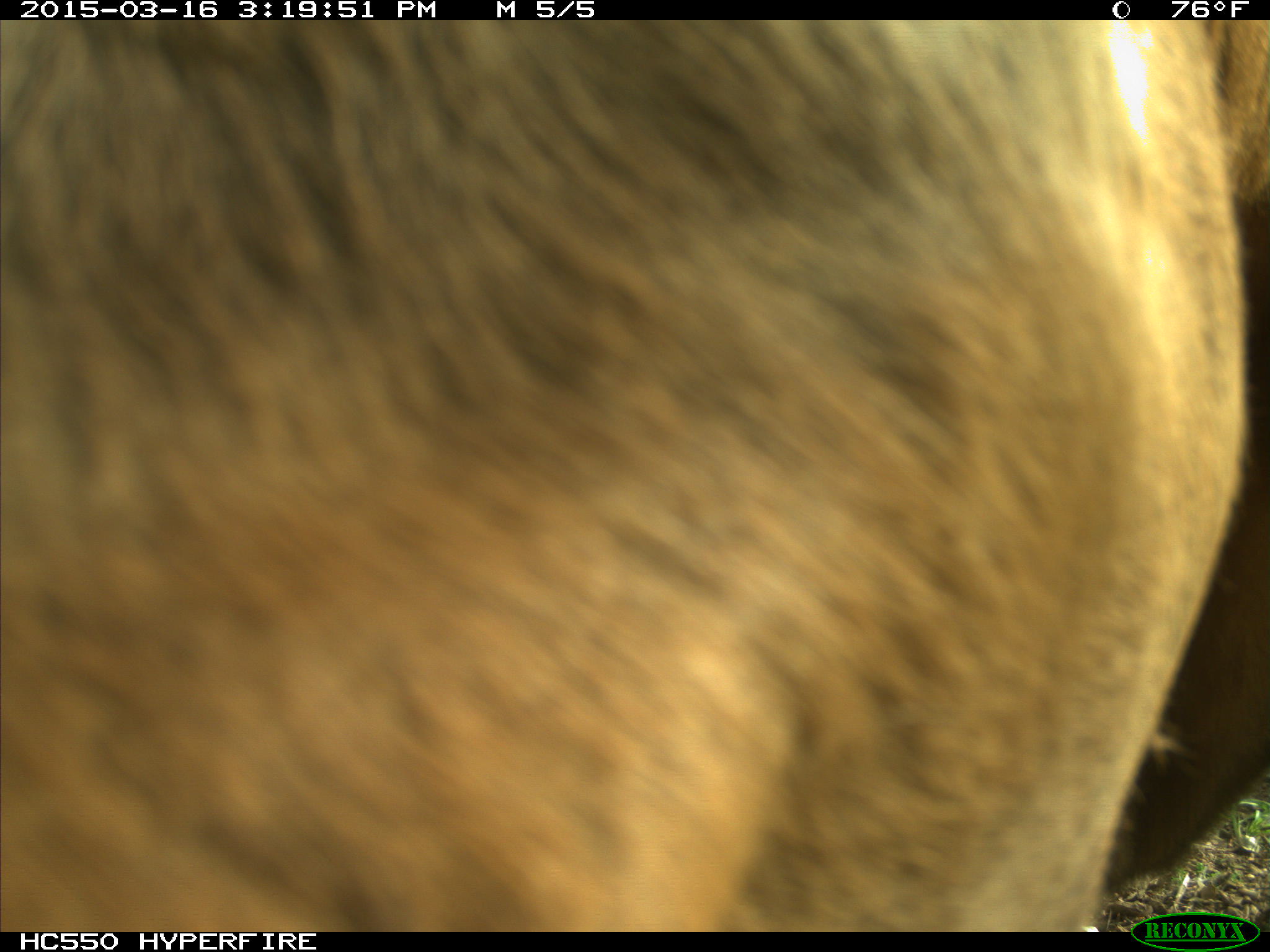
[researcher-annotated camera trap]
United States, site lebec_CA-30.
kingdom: Animalia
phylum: Chordata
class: Mammalia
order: Artiodactyla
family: Bovidae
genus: Bos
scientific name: Bos taurus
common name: domestic cow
Bos taurus (domestic cow).